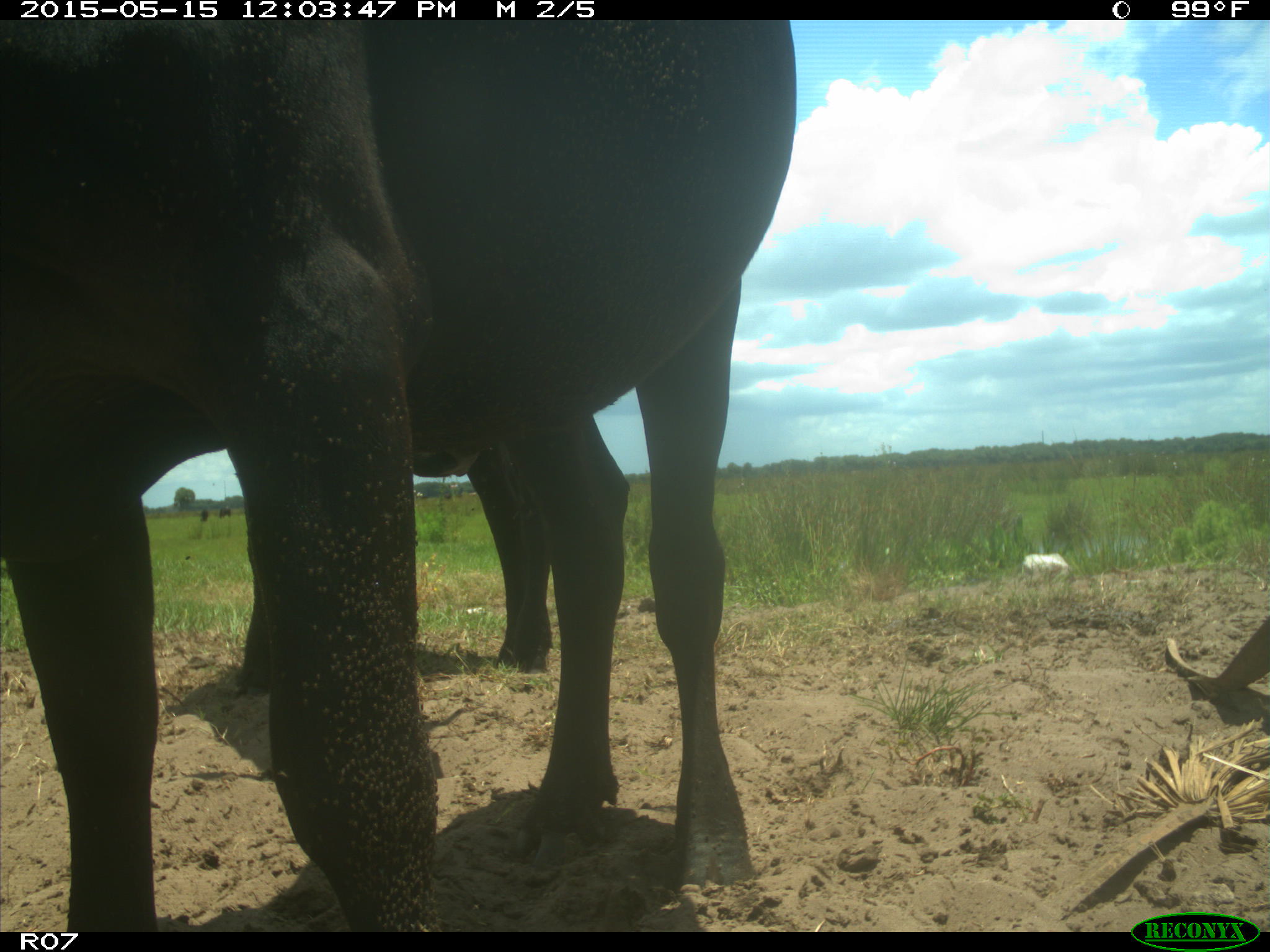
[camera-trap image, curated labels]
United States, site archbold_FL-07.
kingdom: Animalia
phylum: Chordata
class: Mammalia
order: Artiodactyla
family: Bovidae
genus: Bos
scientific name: Bos taurus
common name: domestic cow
Bos taurus (domestic cow).